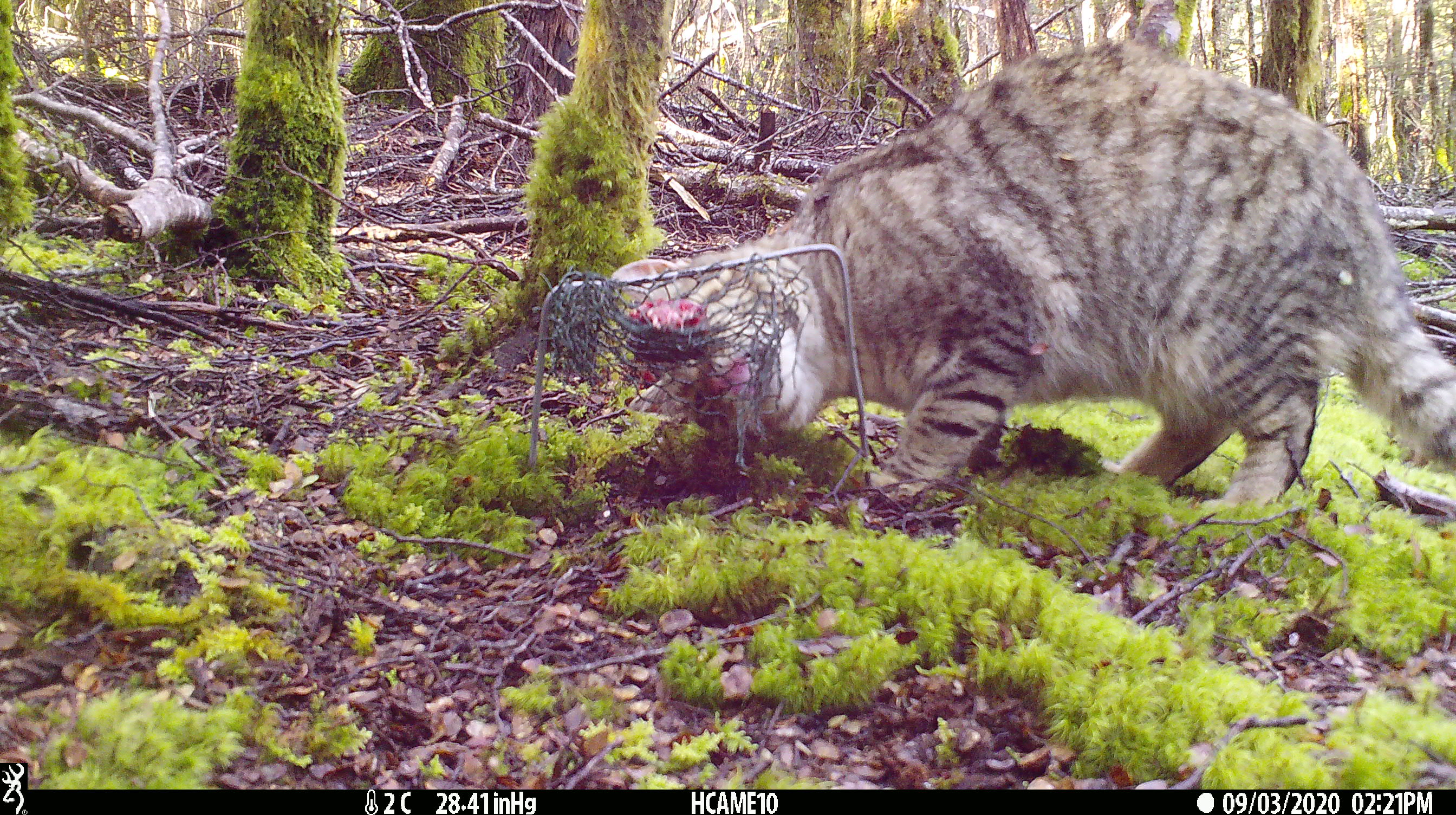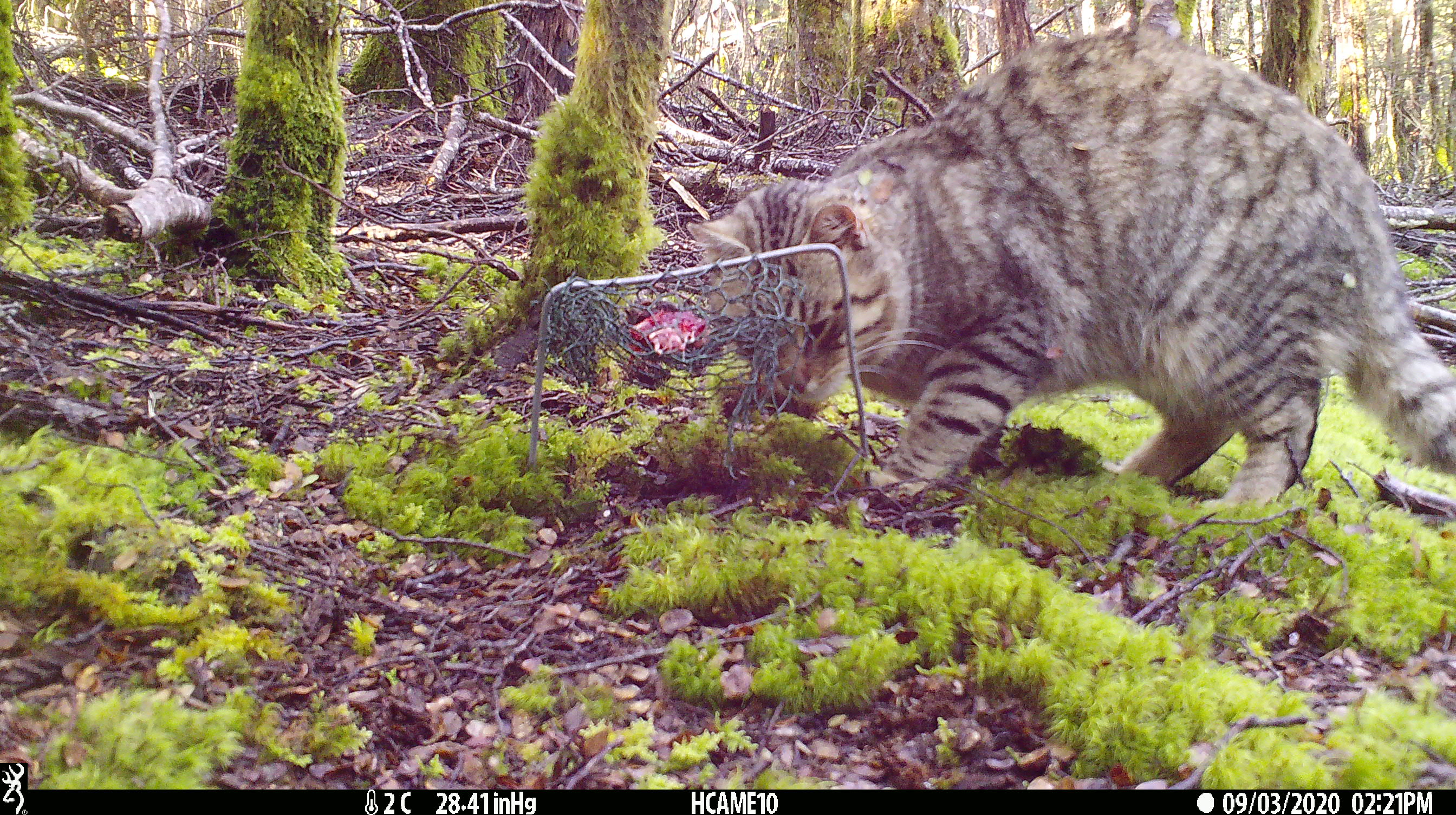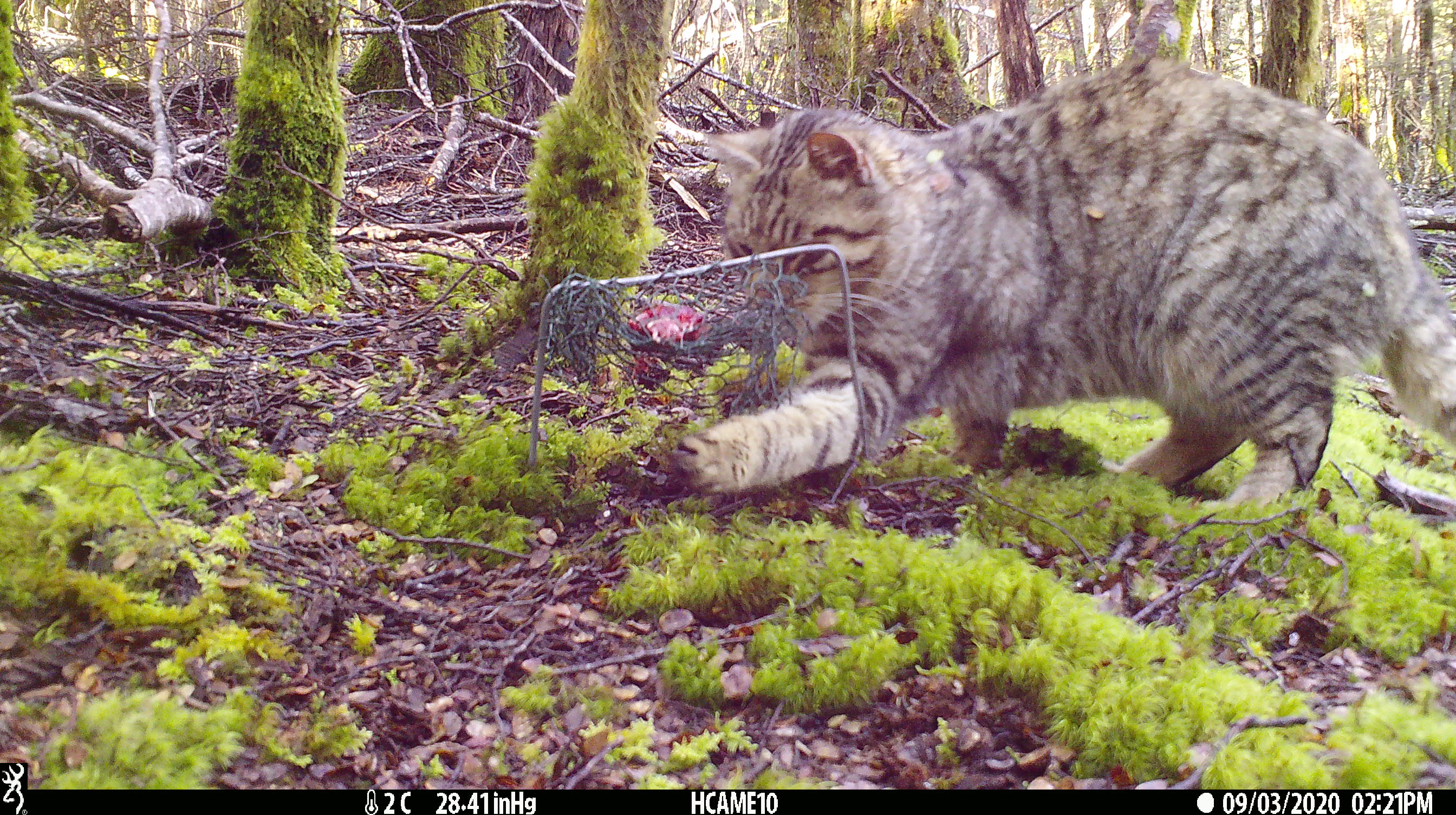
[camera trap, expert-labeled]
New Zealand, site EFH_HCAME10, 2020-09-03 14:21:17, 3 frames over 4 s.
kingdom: Animalia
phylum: Chordata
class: Mammalia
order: Carnivora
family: Felidae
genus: Felis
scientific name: Felis catus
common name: domestic cat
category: cat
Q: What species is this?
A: Cat (domestic cat) (Felis catus).